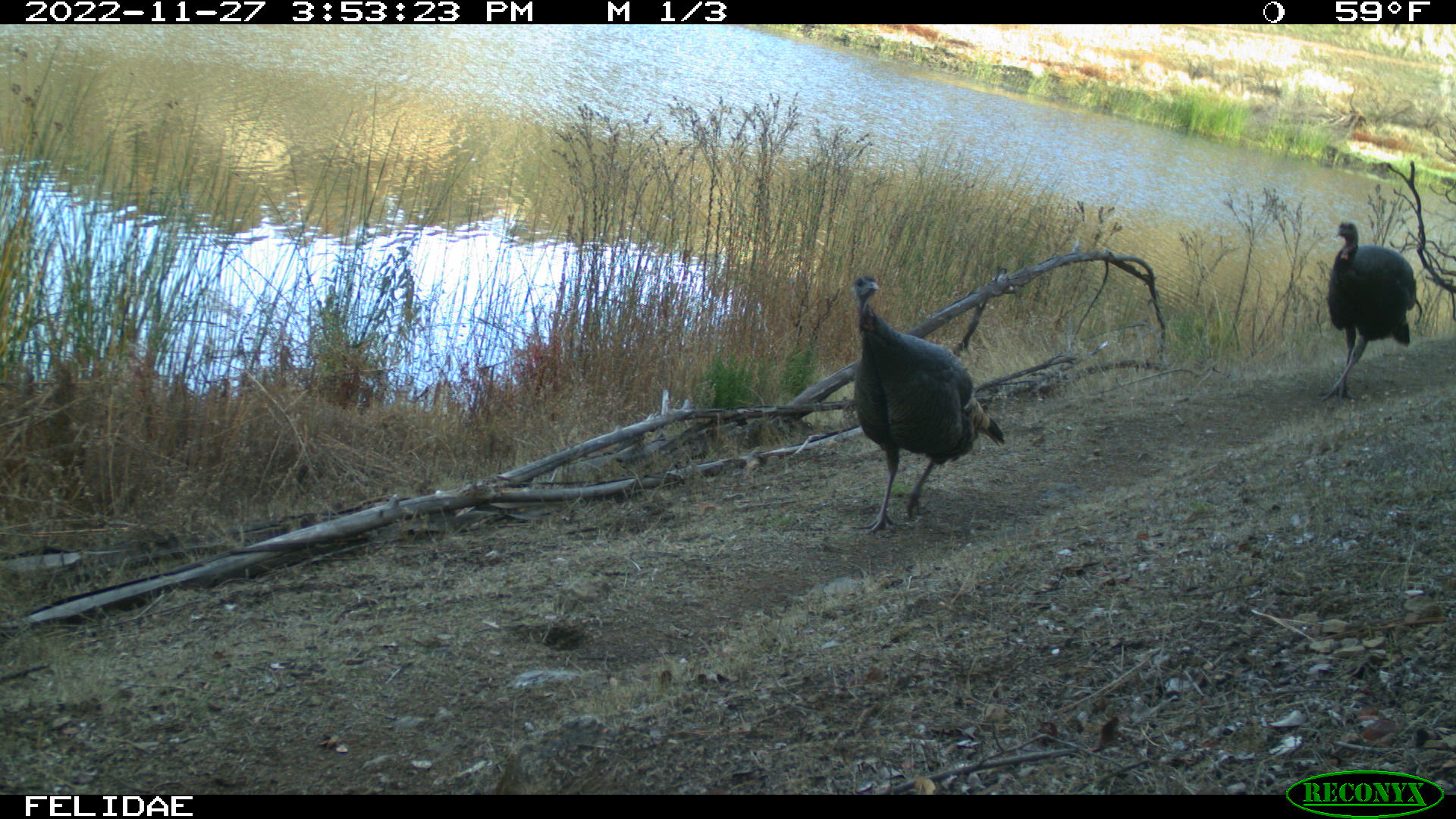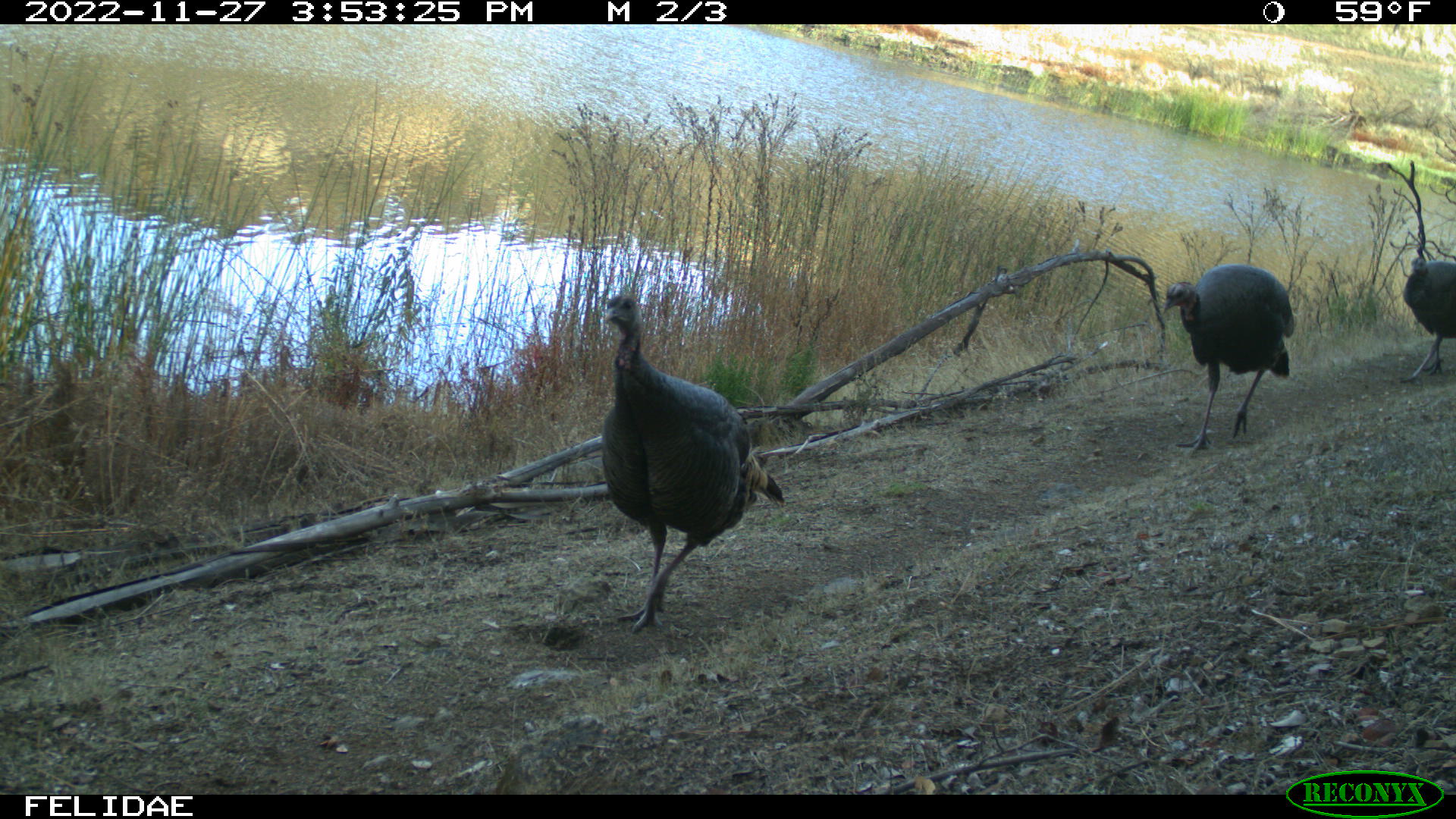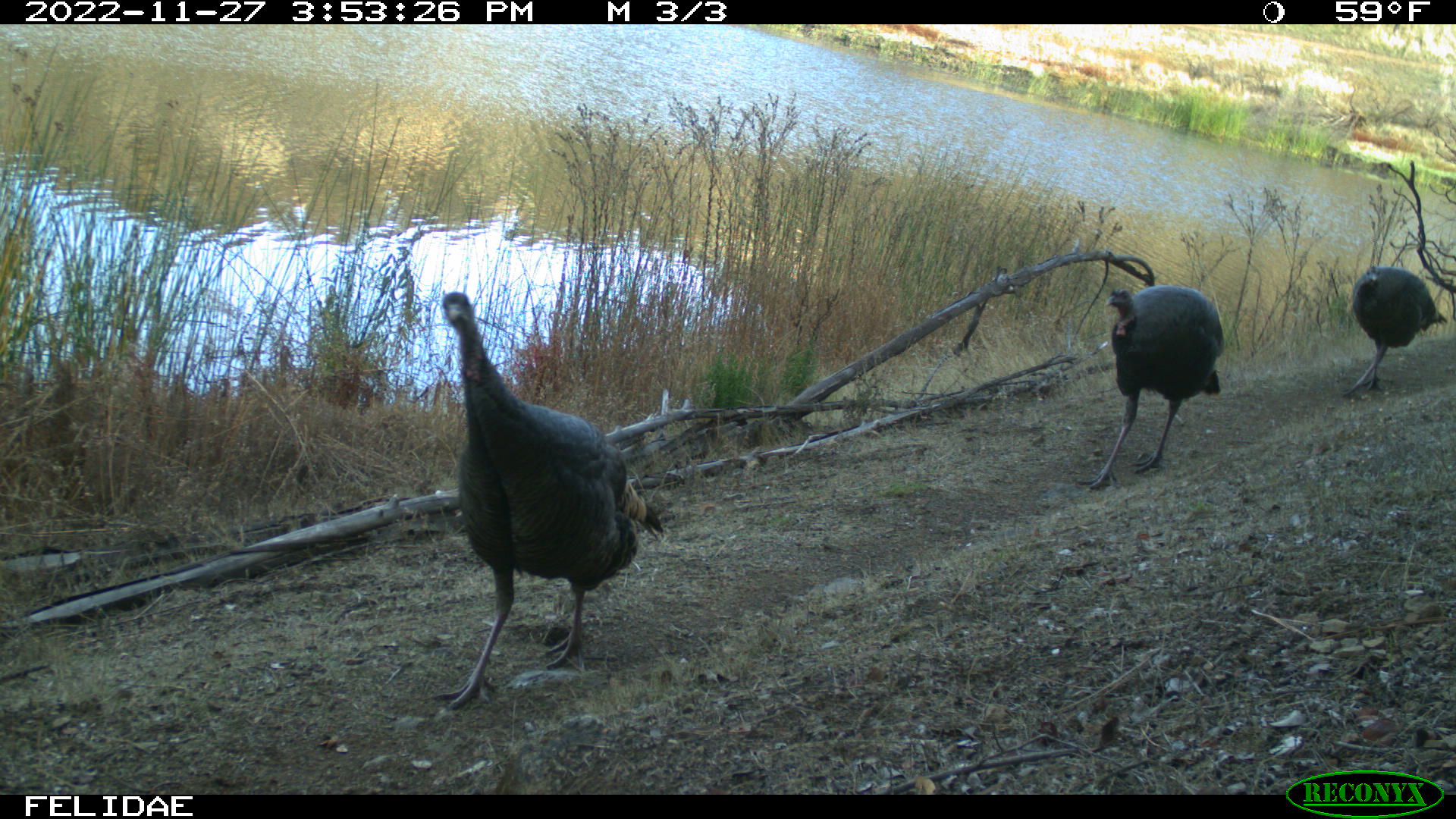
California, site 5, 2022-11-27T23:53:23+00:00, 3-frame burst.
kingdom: Animalia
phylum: Chordata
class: Aves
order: Galliformes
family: Phasianidae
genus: Meleagris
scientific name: Meleagris gallopavo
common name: turkey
Turkey (Meleagris gallopavo).